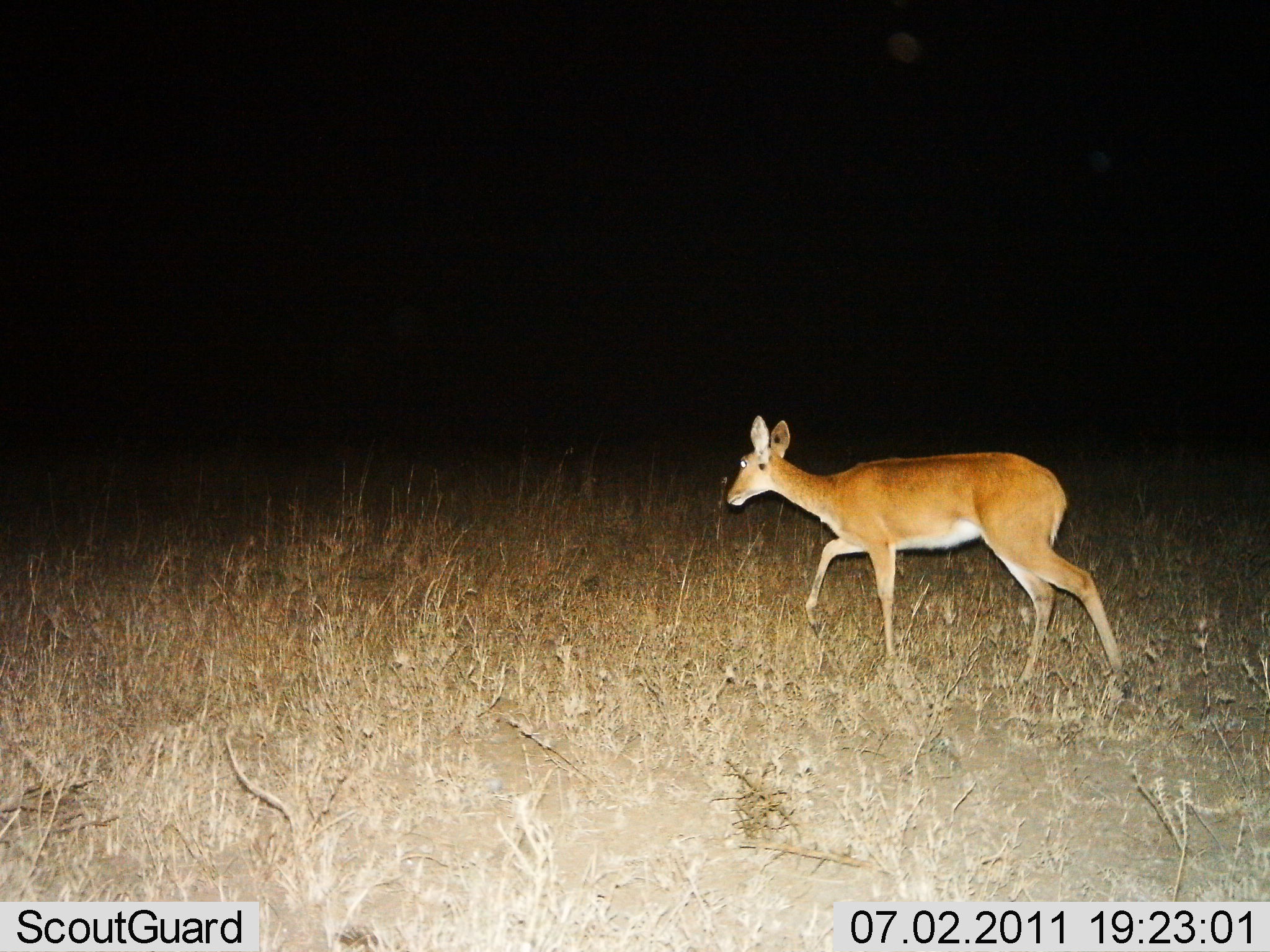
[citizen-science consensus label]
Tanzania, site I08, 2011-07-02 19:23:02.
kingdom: Animalia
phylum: Chordata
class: Mammalia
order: Artiodactyla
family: Bovidae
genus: Redunca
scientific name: Redunca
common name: reedbuck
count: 1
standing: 9%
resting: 0%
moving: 91%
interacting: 0%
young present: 0%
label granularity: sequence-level